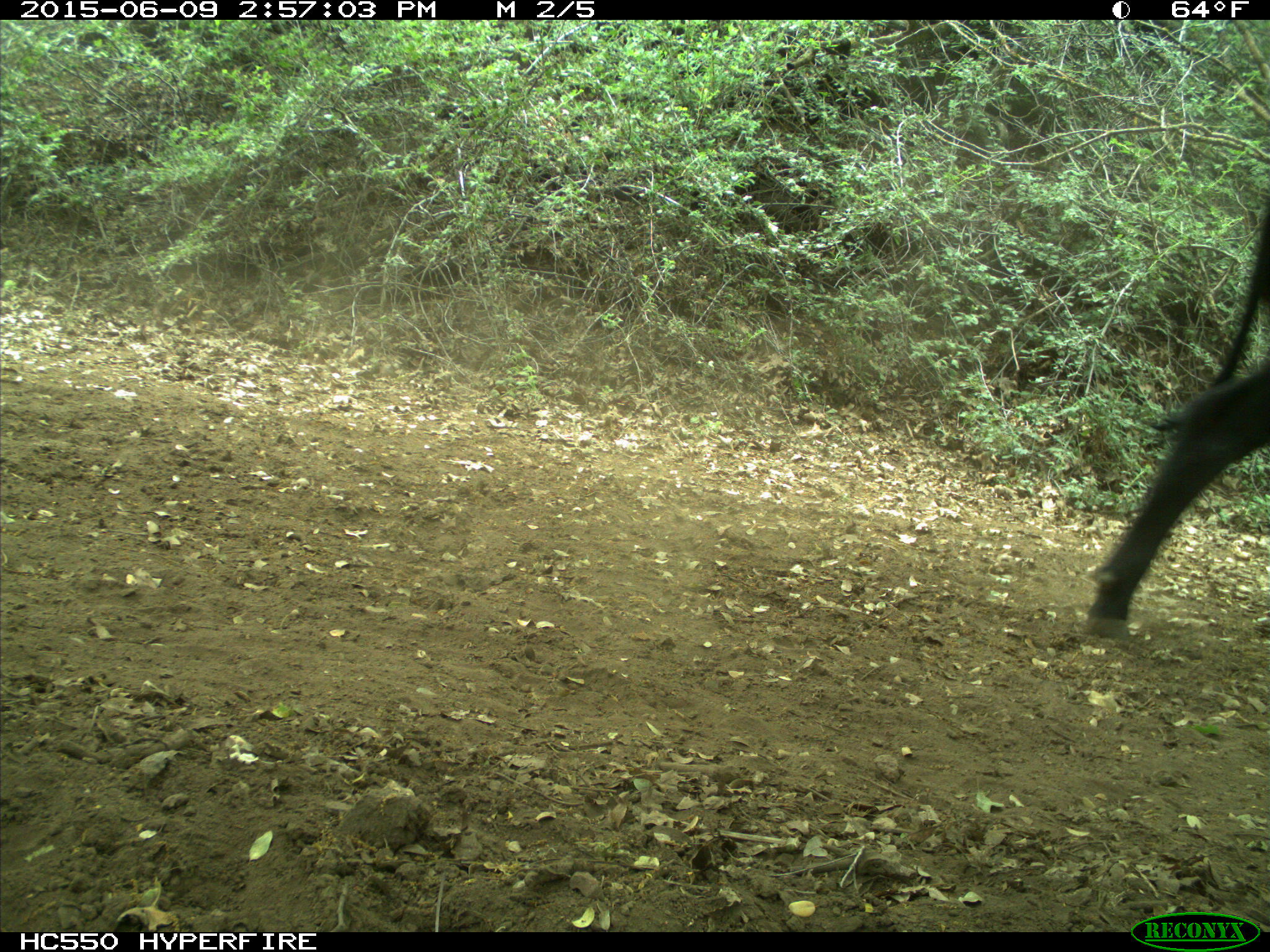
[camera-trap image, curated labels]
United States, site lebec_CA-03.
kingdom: Animalia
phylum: Chordata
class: Mammalia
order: Artiodactyla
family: Bovidae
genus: Bos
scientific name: Bos taurus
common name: domestic cow